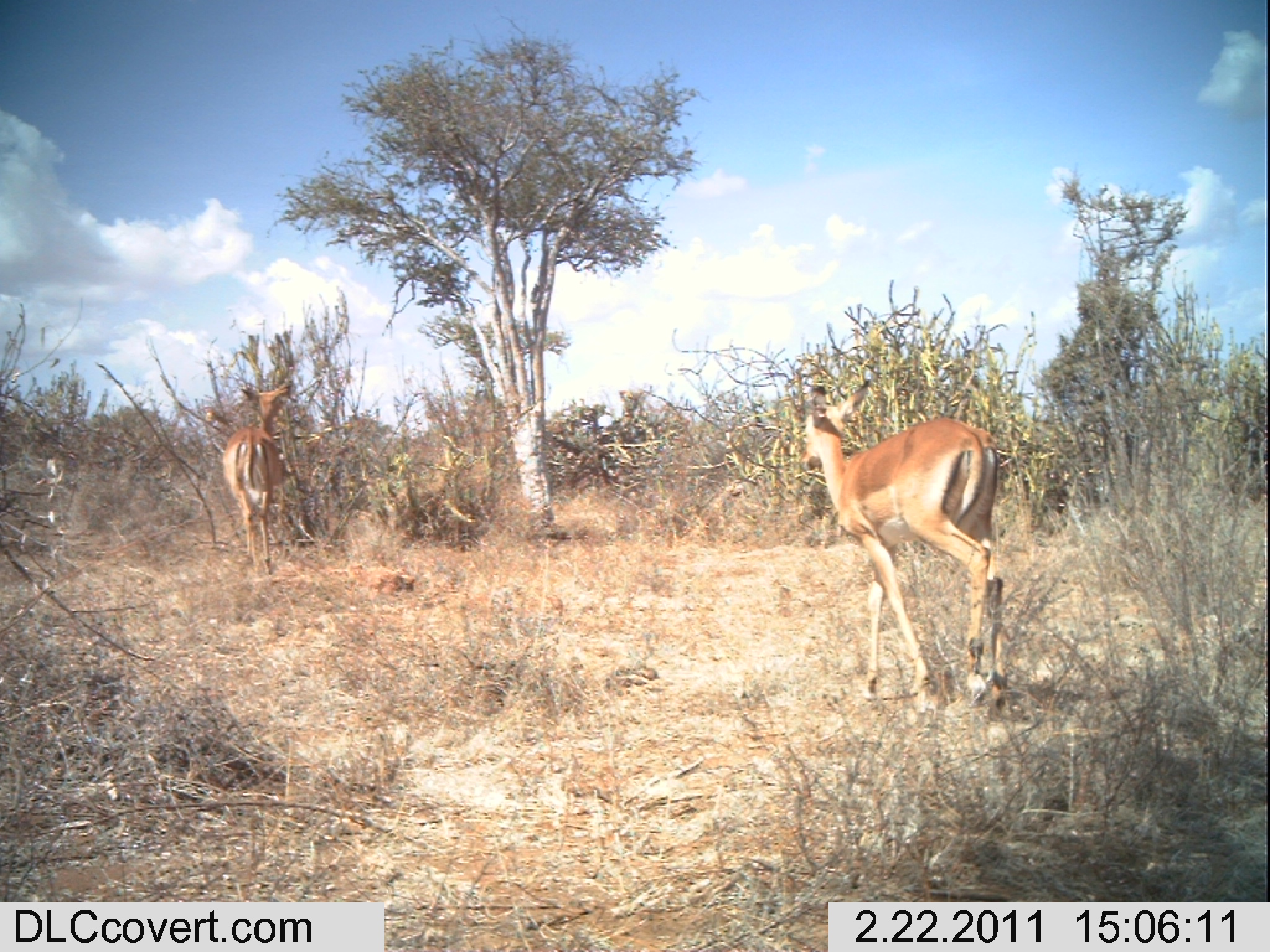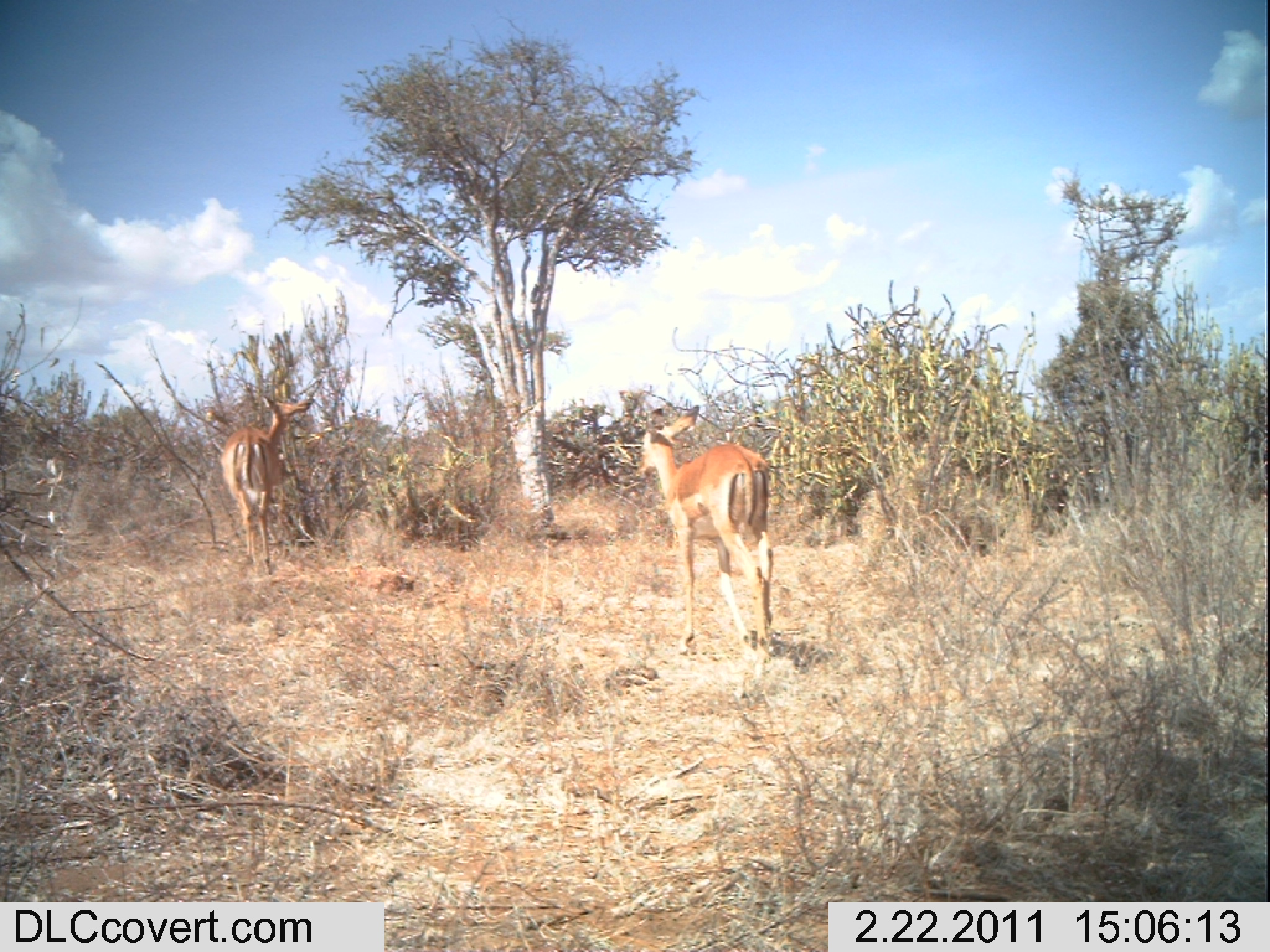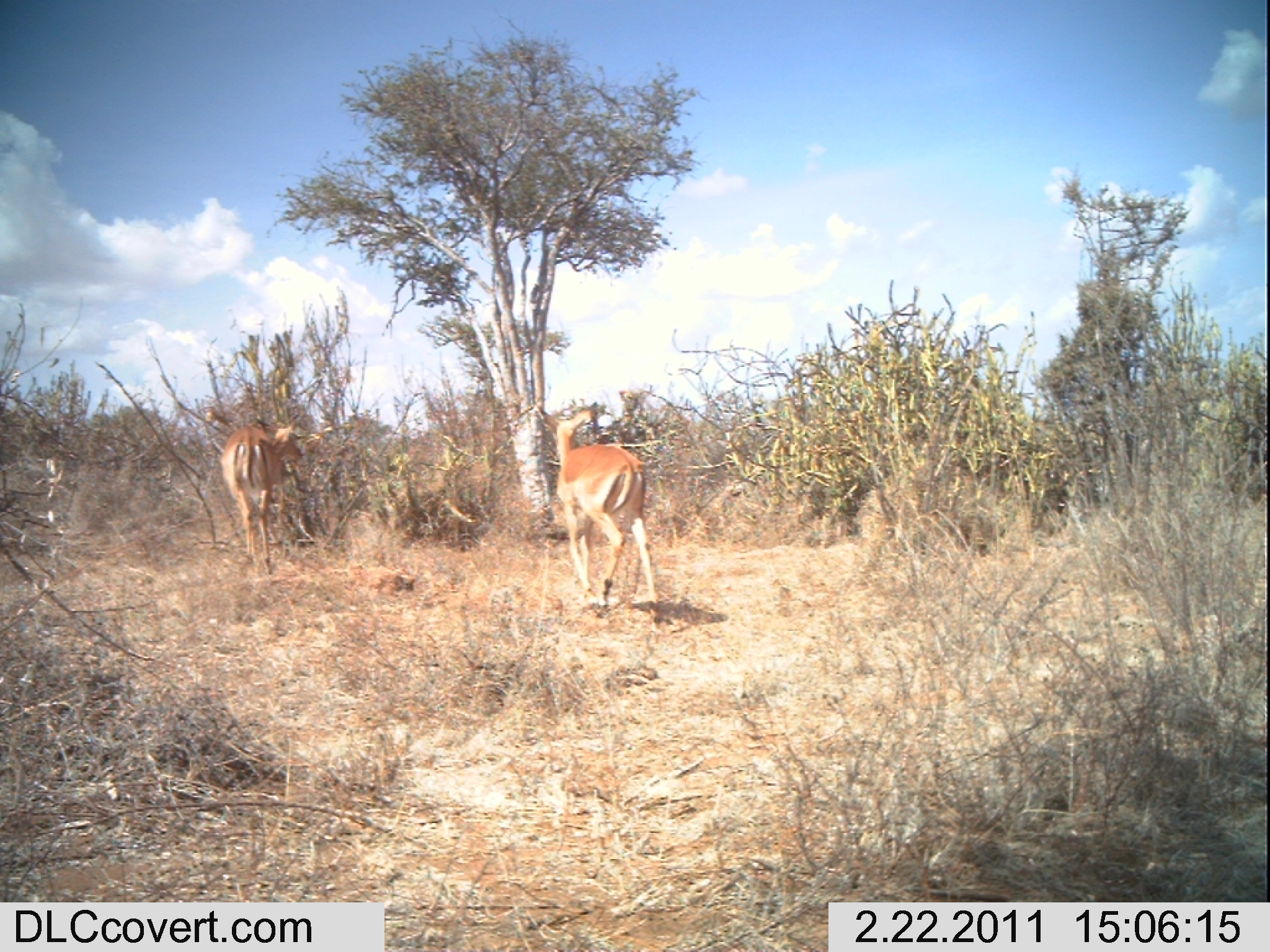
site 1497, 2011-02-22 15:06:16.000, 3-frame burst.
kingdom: Animalia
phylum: Chordata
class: Mammalia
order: Artiodactyla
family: Bovidae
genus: Aepyceros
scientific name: Aepyceros melampus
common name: impala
Aepyceros melampus (impala), count 2.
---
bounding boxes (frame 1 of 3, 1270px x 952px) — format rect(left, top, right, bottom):
aepyceros melampus: rect(792, 376, 1014, 708); rect(216, 380, 295, 570)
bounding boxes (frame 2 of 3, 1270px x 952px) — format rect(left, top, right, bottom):
aepyceros melampus: rect(632, 401, 777, 662); rect(213, 393, 315, 577)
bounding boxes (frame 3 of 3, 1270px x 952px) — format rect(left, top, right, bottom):
aepyceros melampus: rect(535, 398, 662, 611); rect(217, 417, 305, 574)